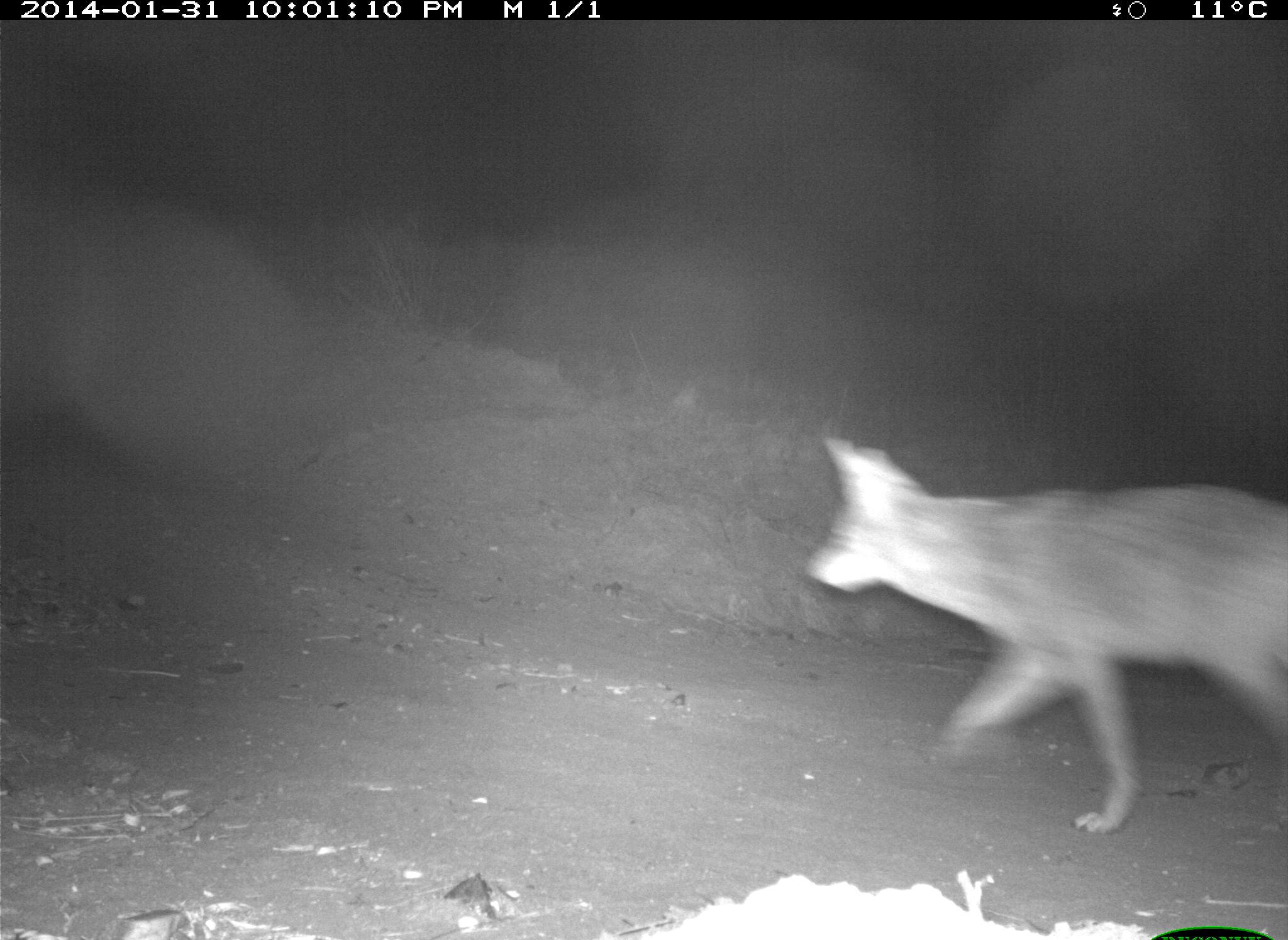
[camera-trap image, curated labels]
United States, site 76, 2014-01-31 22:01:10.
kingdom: Animalia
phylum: Chordata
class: Mammalia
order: Carnivora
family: Canidae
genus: Canis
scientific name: Canis latrans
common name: coyote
Coyote (Canis latrans).